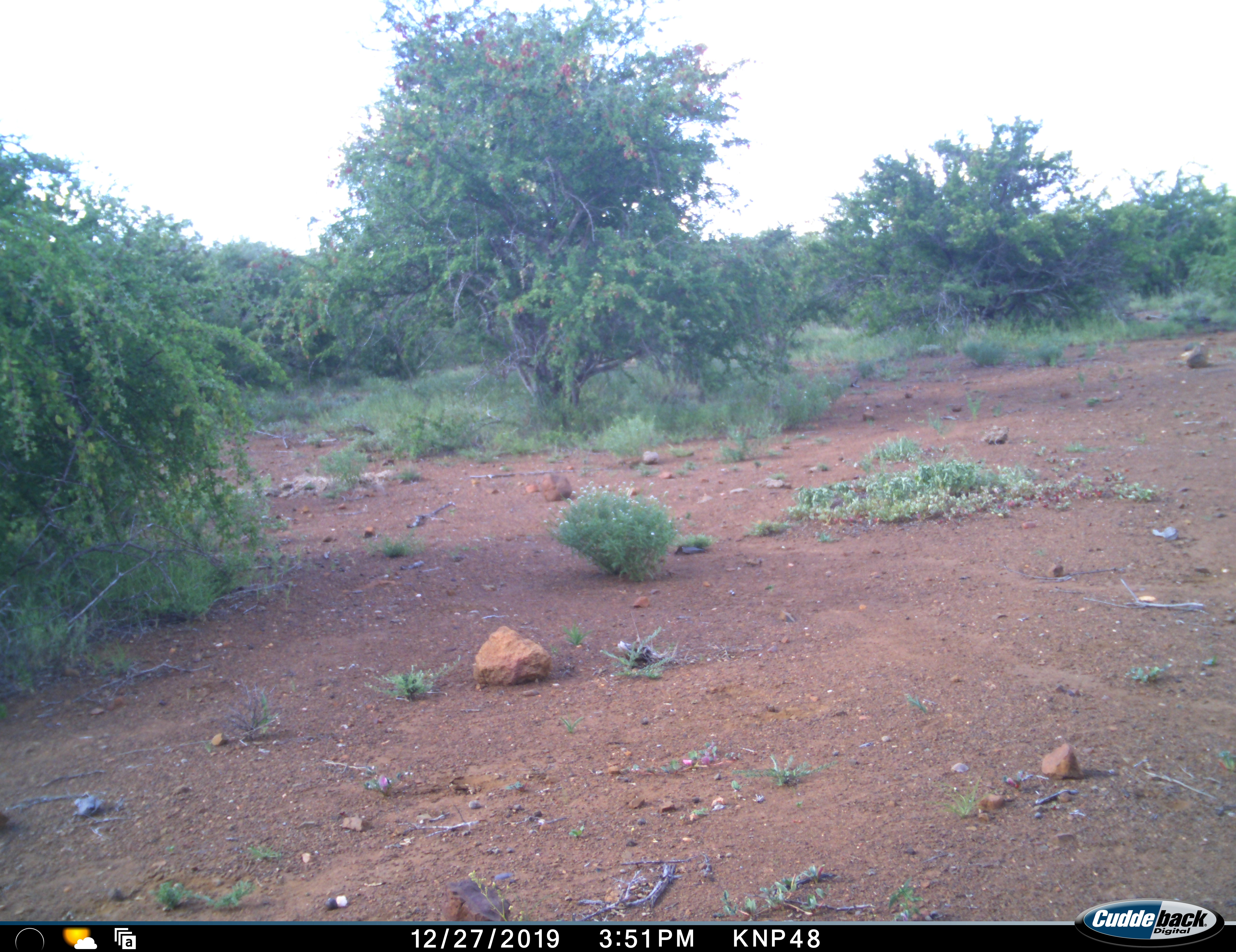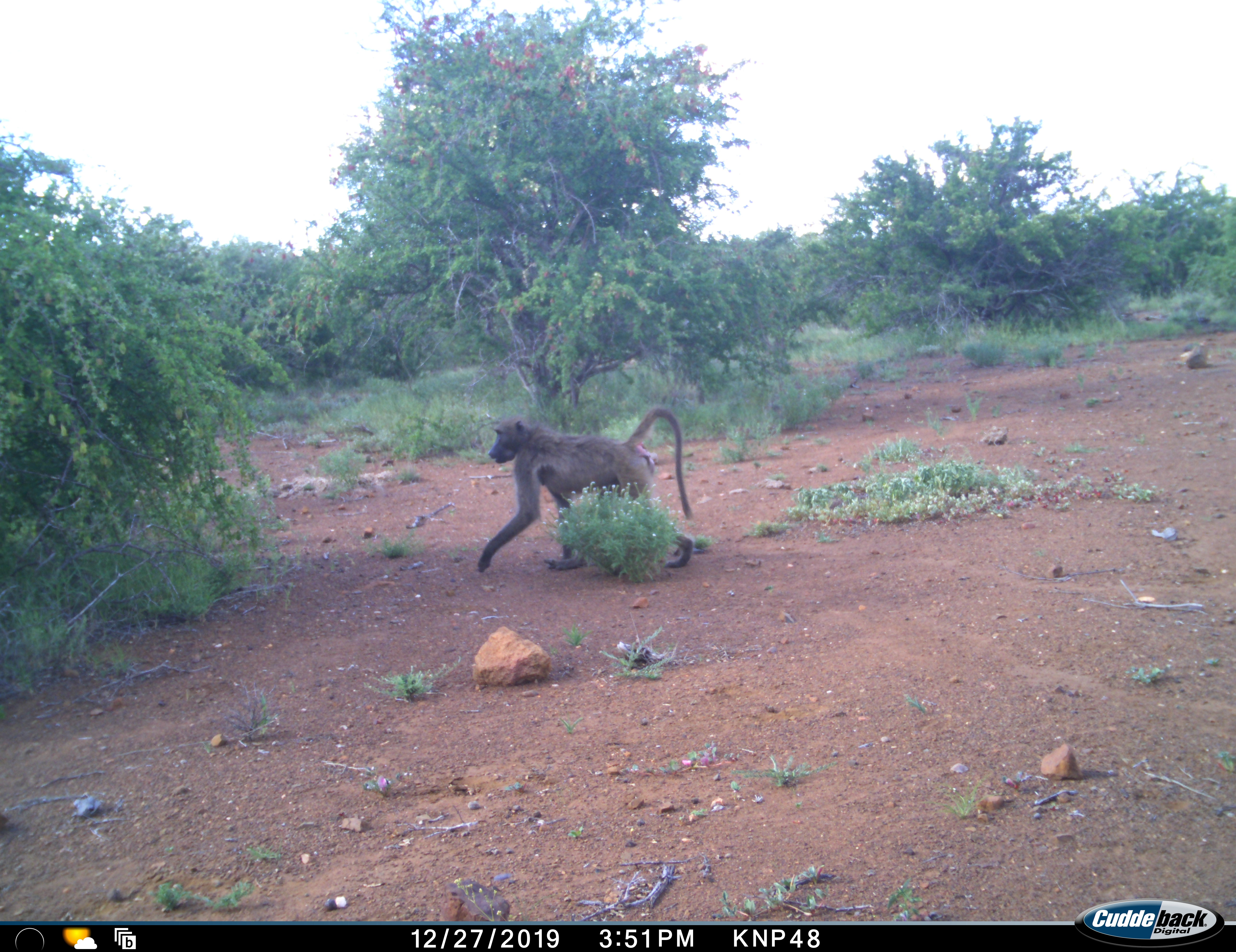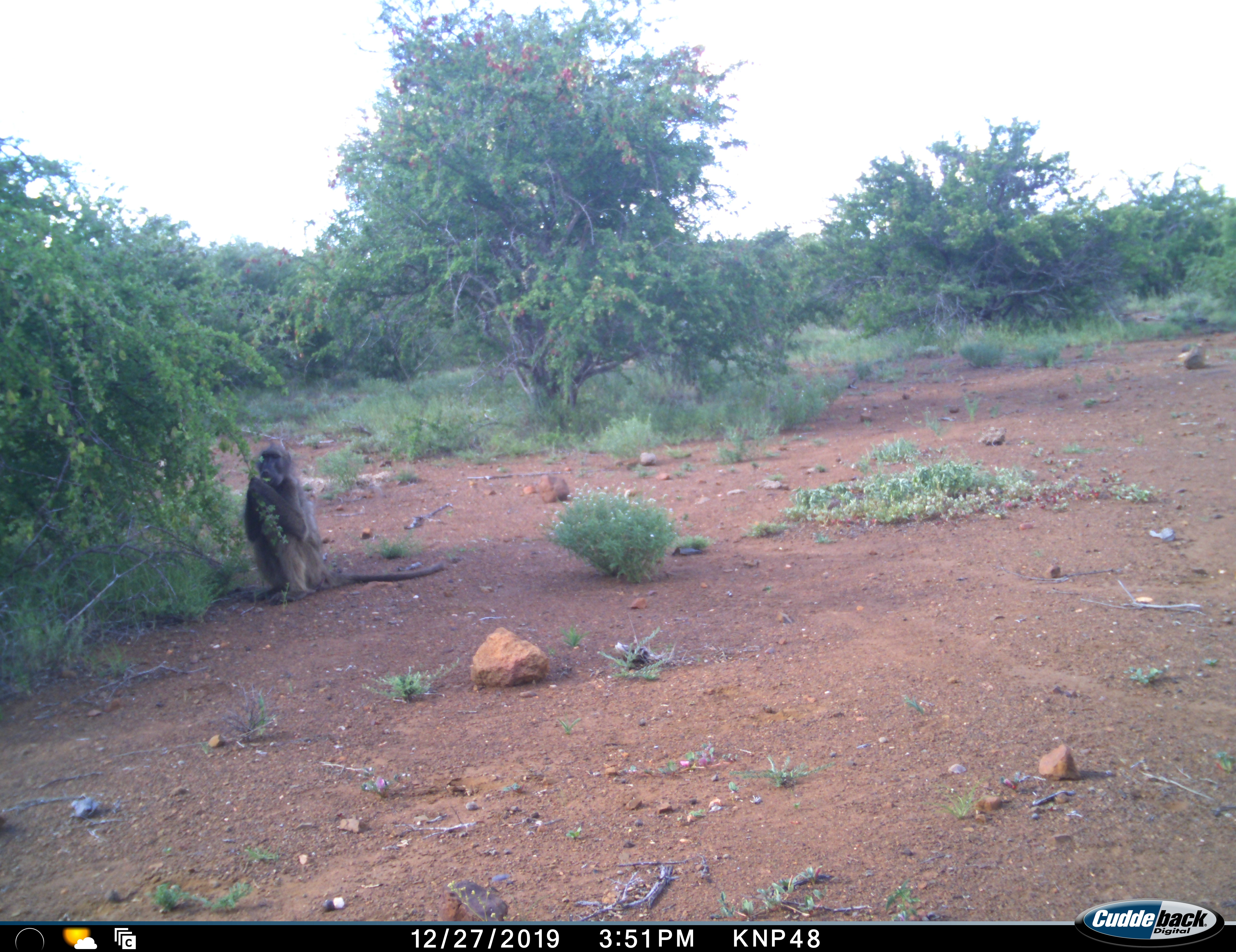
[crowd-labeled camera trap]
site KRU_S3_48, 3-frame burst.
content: unidentified animal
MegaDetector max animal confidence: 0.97